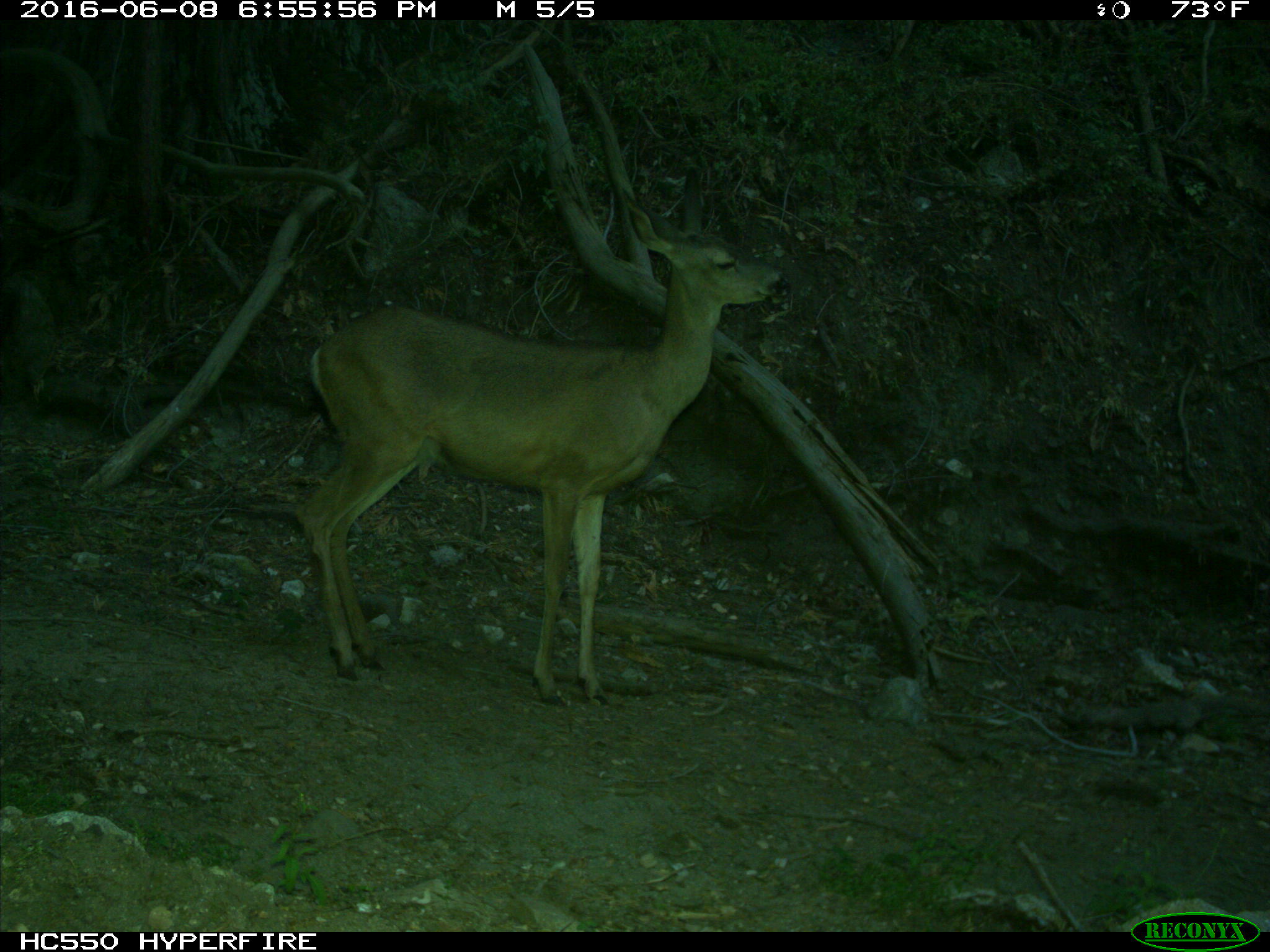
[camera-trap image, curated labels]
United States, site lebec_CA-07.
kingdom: Animalia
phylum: Chordata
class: Mammalia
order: Artiodactyla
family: Cervidae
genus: Odocoileus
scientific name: Odocoileus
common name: deer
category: unidentified deer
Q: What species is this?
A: Unidentified deer (deer) (Odocoileus).